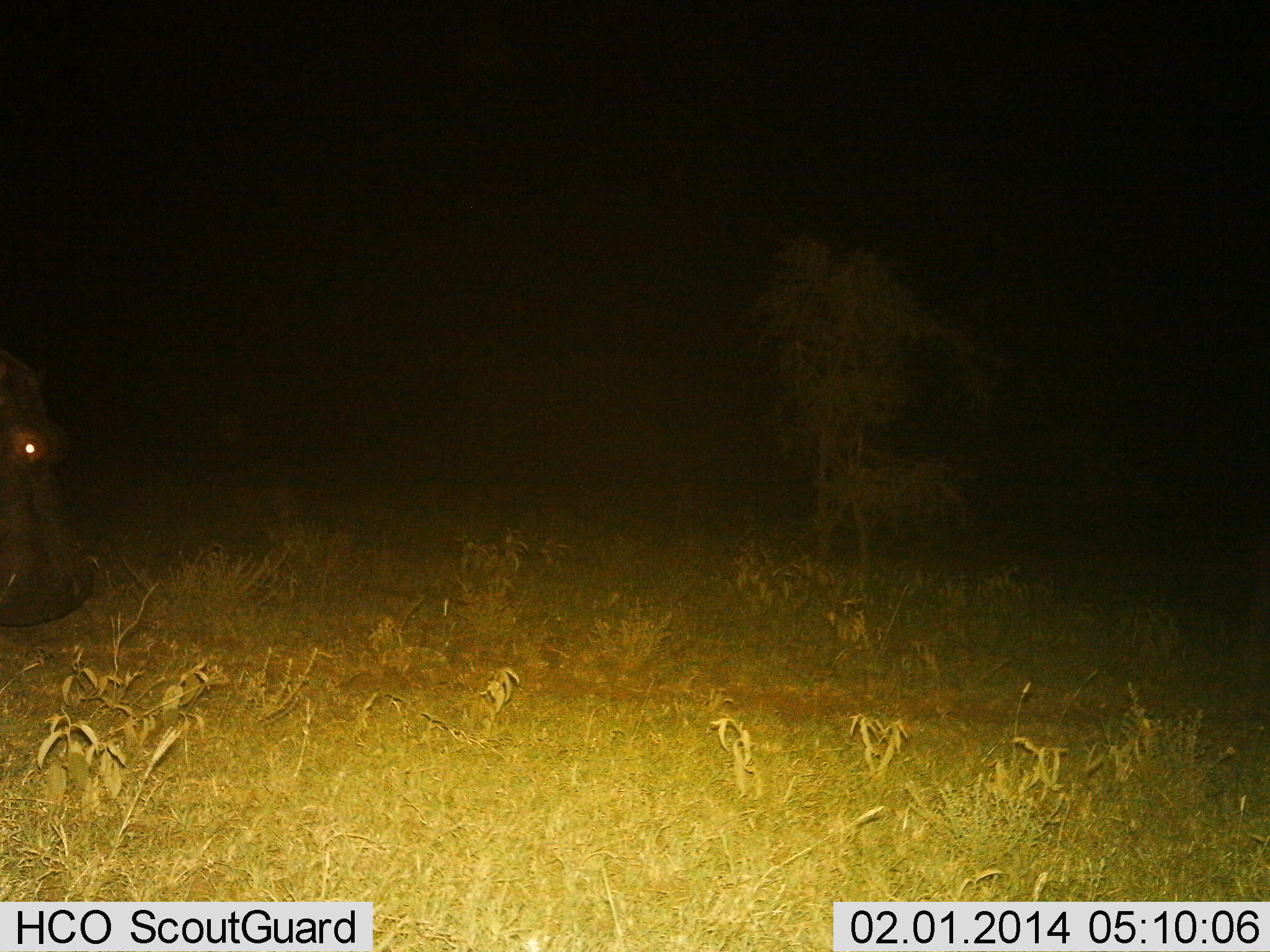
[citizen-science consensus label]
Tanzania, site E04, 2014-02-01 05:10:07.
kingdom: Animalia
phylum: Chordata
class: Mammalia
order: Artiodactyla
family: Hippopotamidae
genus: Hippopotamus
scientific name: Hippopotamus amphibius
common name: hippopotamus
Hippopotamus (Hippopotamus amphibius), count 1. Behavior (volunteer vote fractions): standing 60%, resting 0%, moving 40%, interacting 0%. Young present (vote fraction): 0%. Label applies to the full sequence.